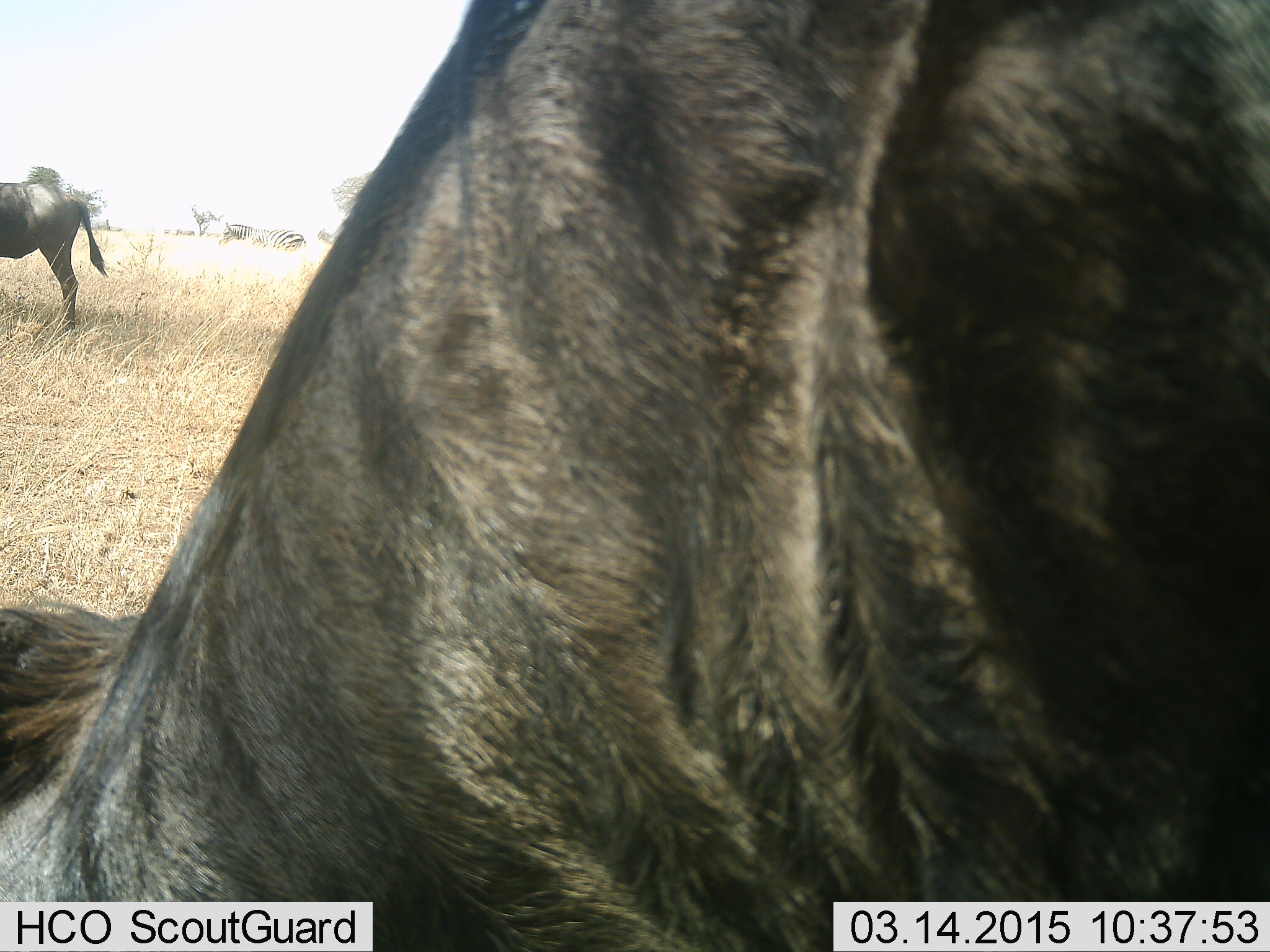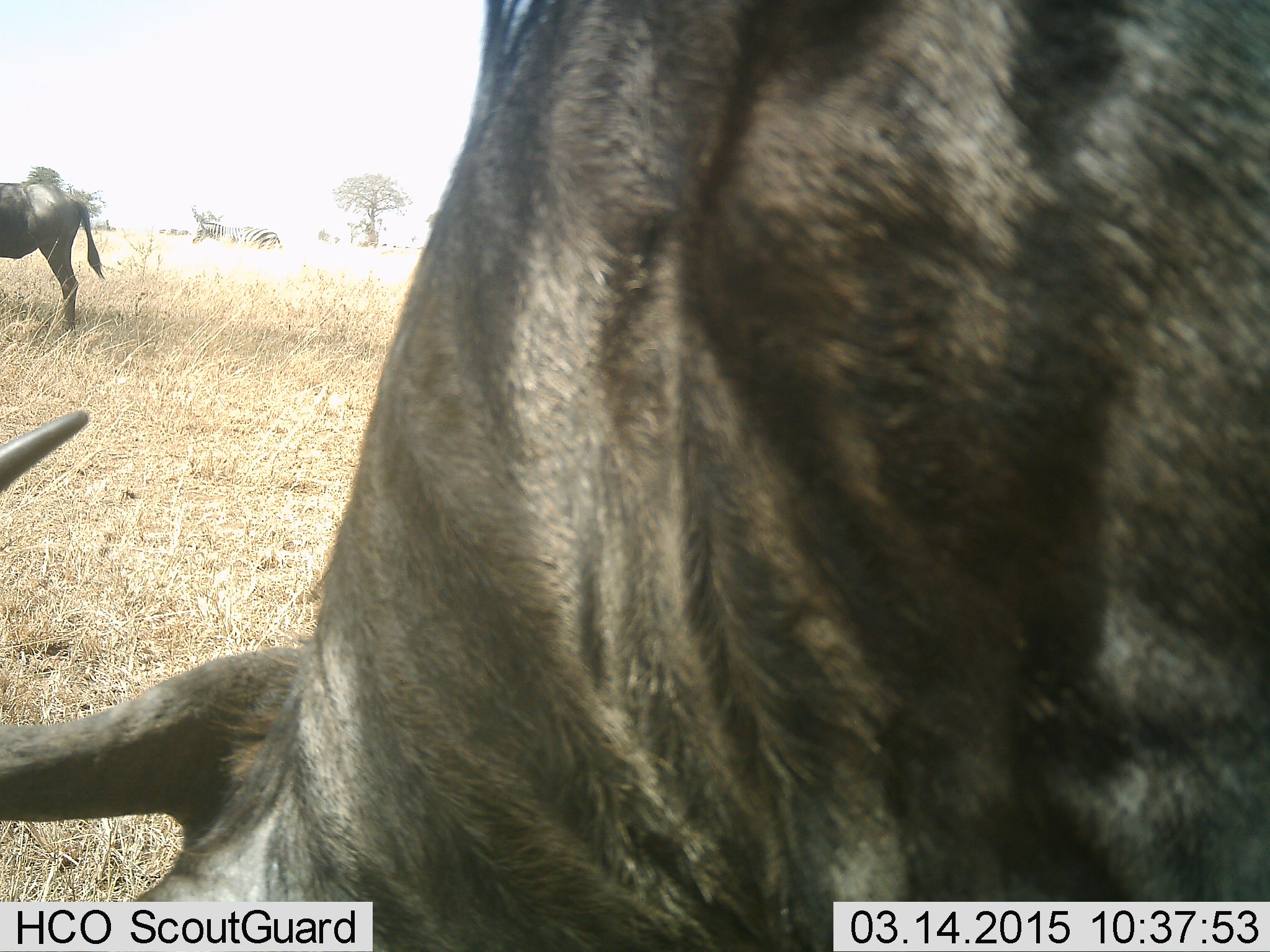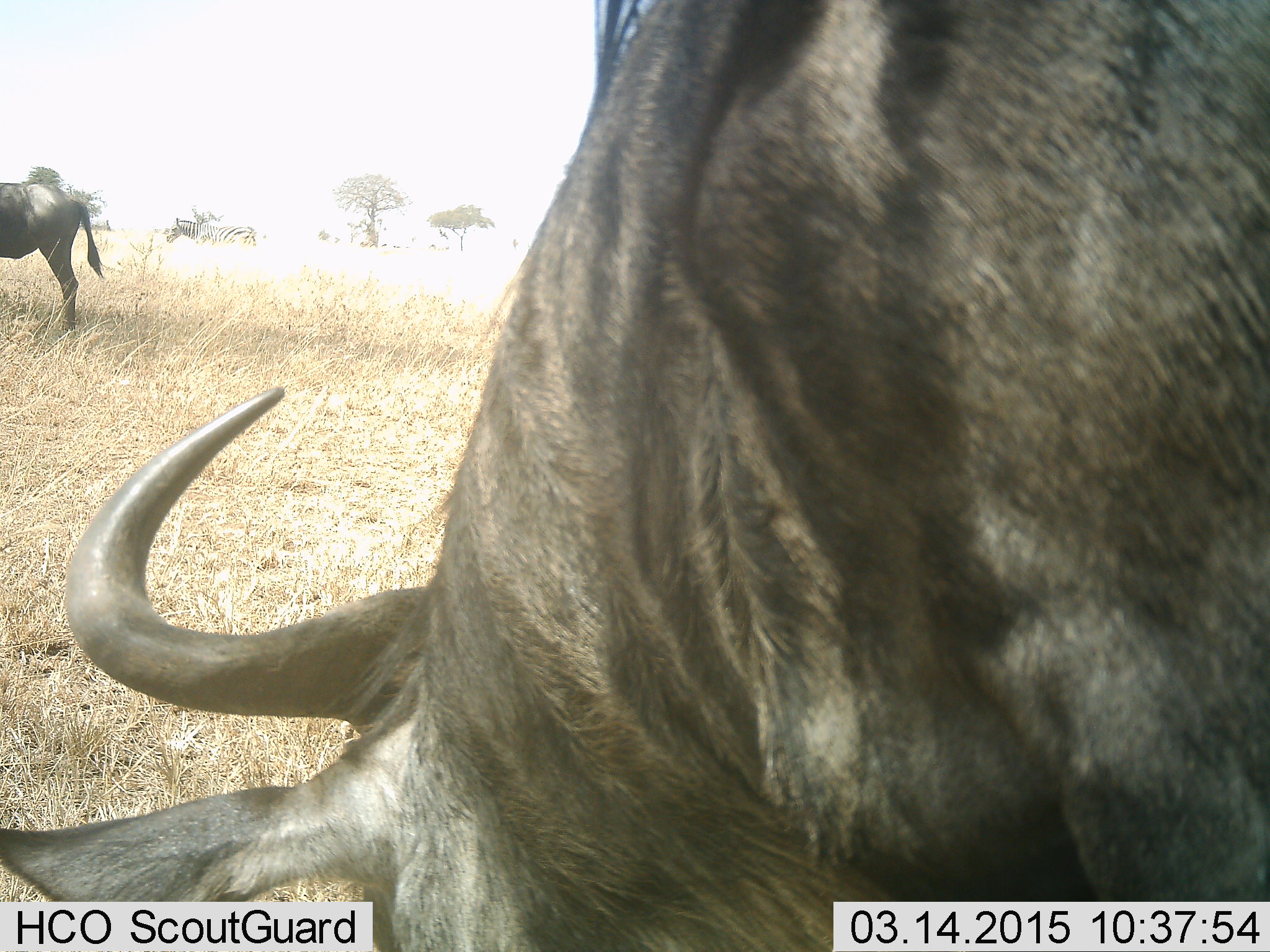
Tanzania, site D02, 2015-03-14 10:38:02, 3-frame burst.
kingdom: Animalia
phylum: Chordata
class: Mammalia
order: Artiodactyla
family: Bovidae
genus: Connochaetes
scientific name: Connochaetes taurinus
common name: blue wildebeest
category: wildebeest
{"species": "wildebeest (blue wildebeest) (Connochaetes taurinus)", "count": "2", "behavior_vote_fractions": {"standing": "75%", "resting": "0%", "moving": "31%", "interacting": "0%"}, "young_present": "0%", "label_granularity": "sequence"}